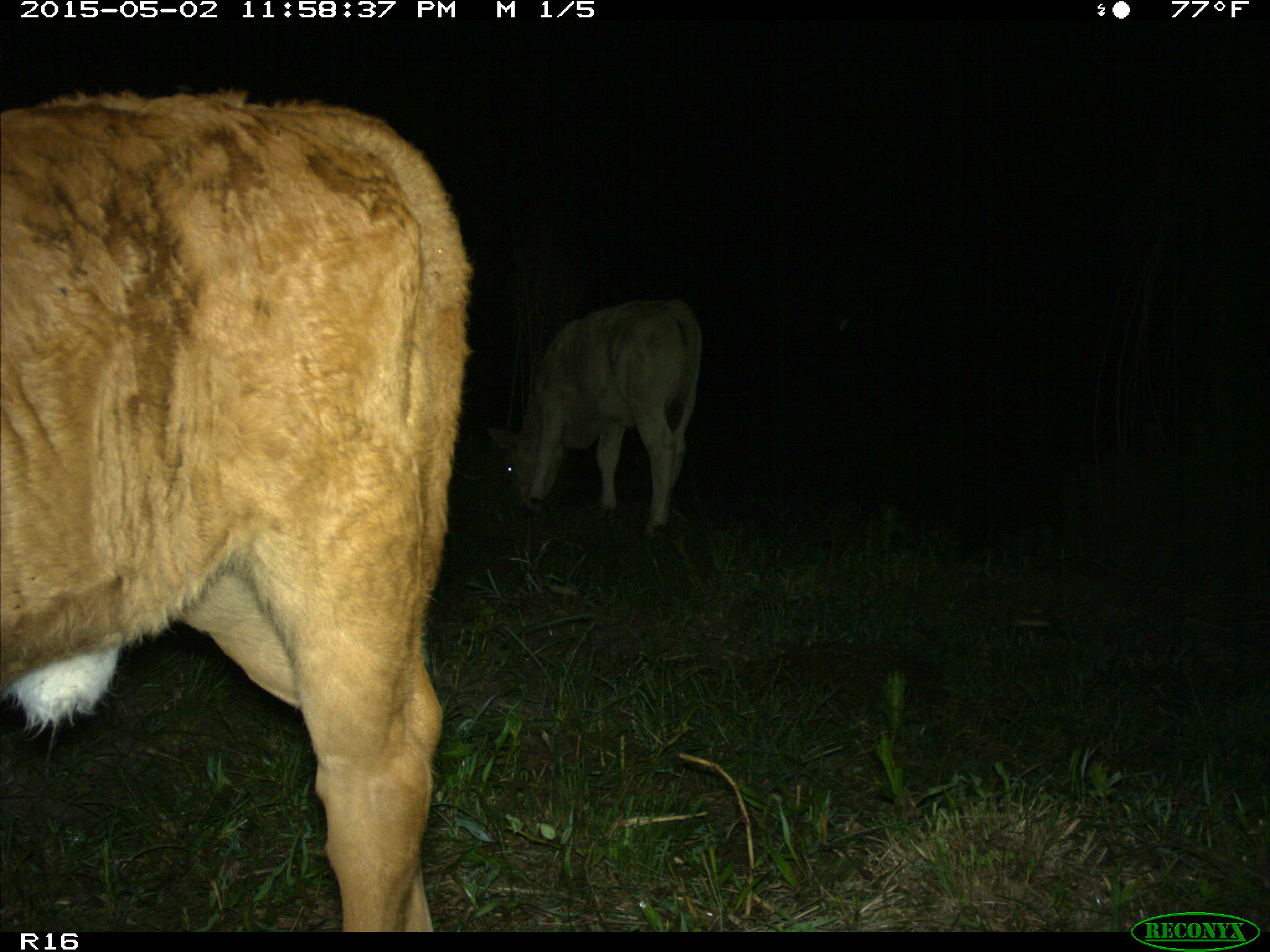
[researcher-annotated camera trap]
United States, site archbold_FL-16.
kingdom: Animalia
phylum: Chordata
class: Mammalia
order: Artiodactyla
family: Bovidae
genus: Bos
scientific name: Bos taurus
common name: domestic cow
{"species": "Bos taurus (domestic cow)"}